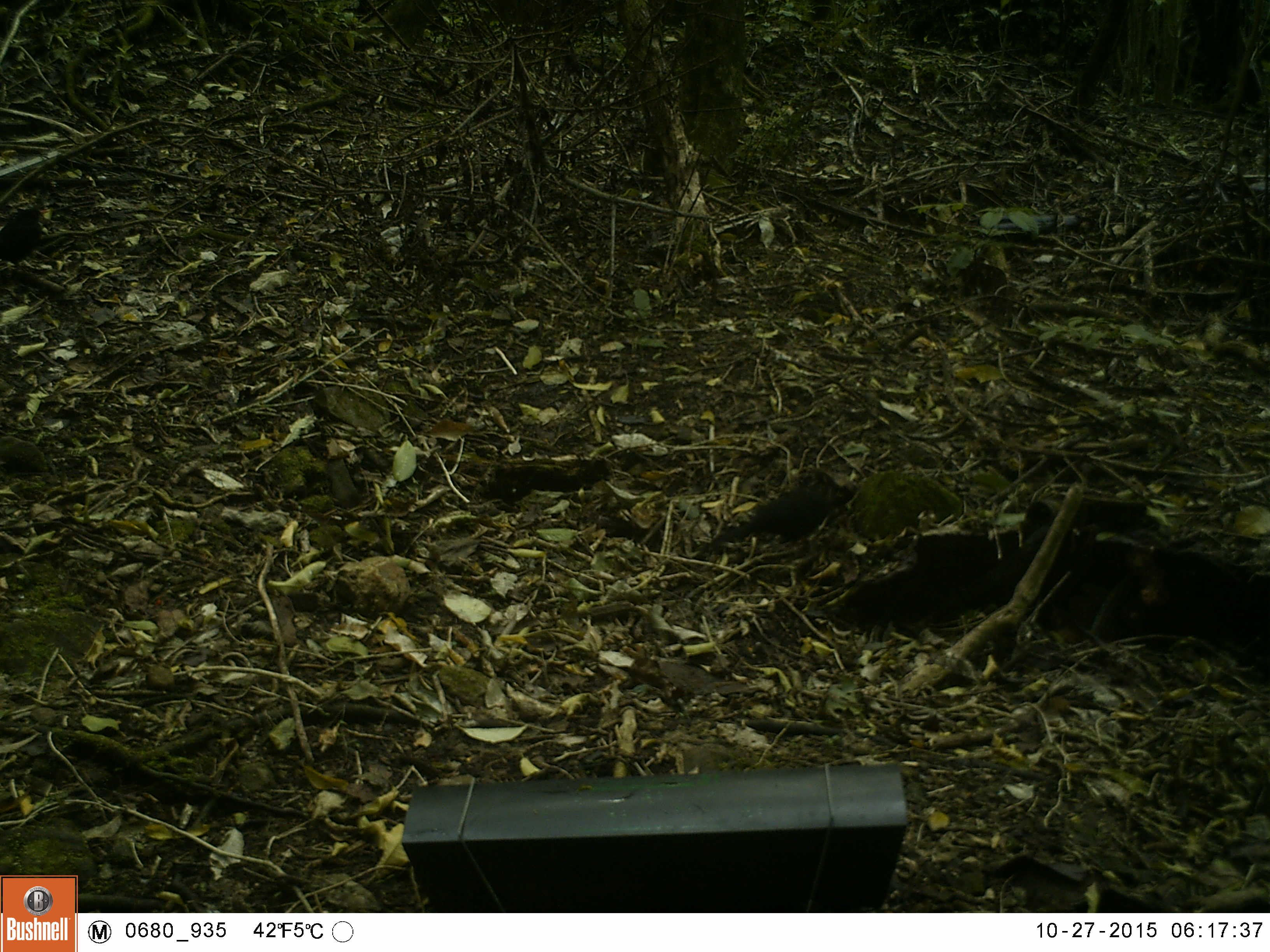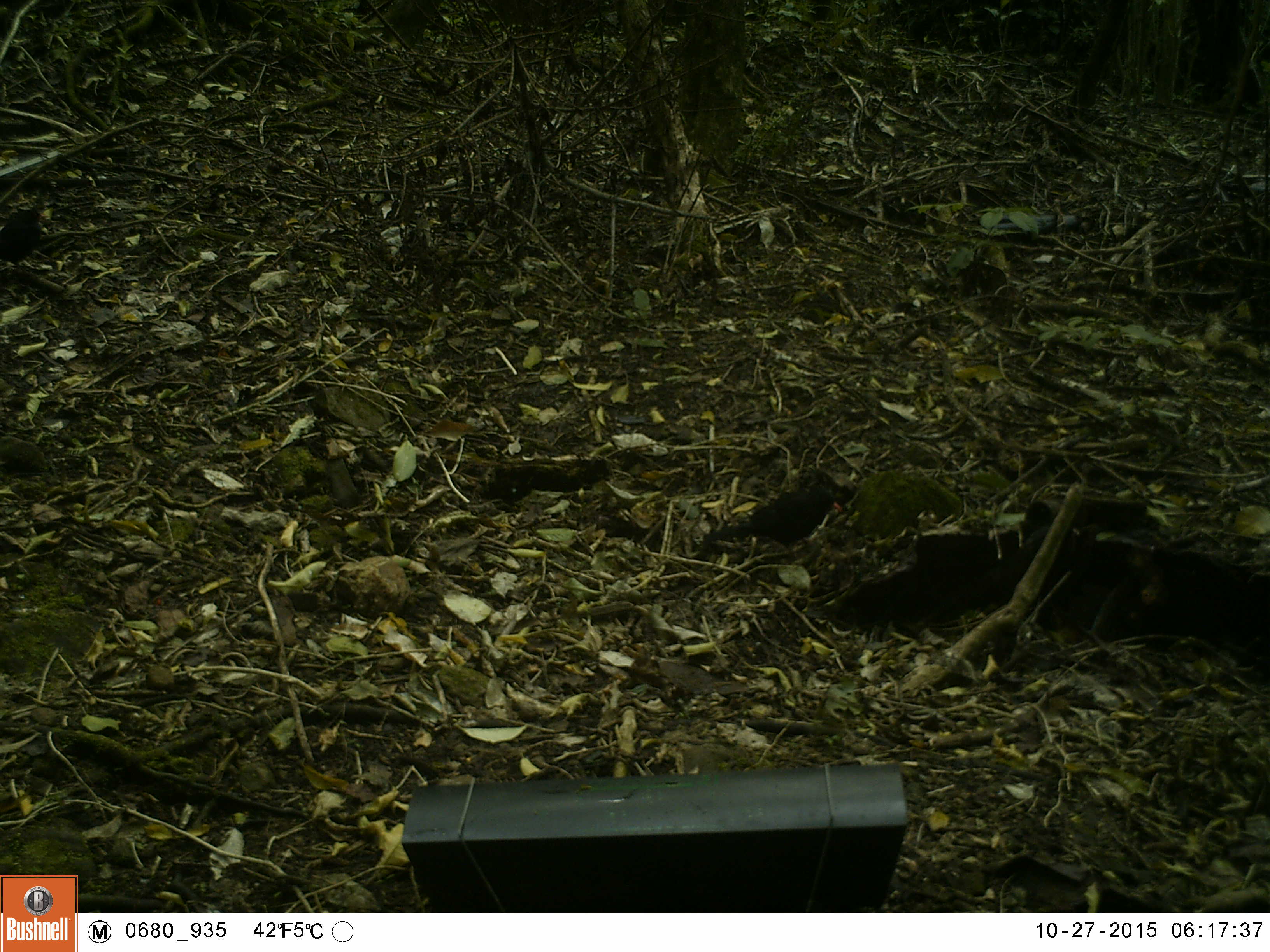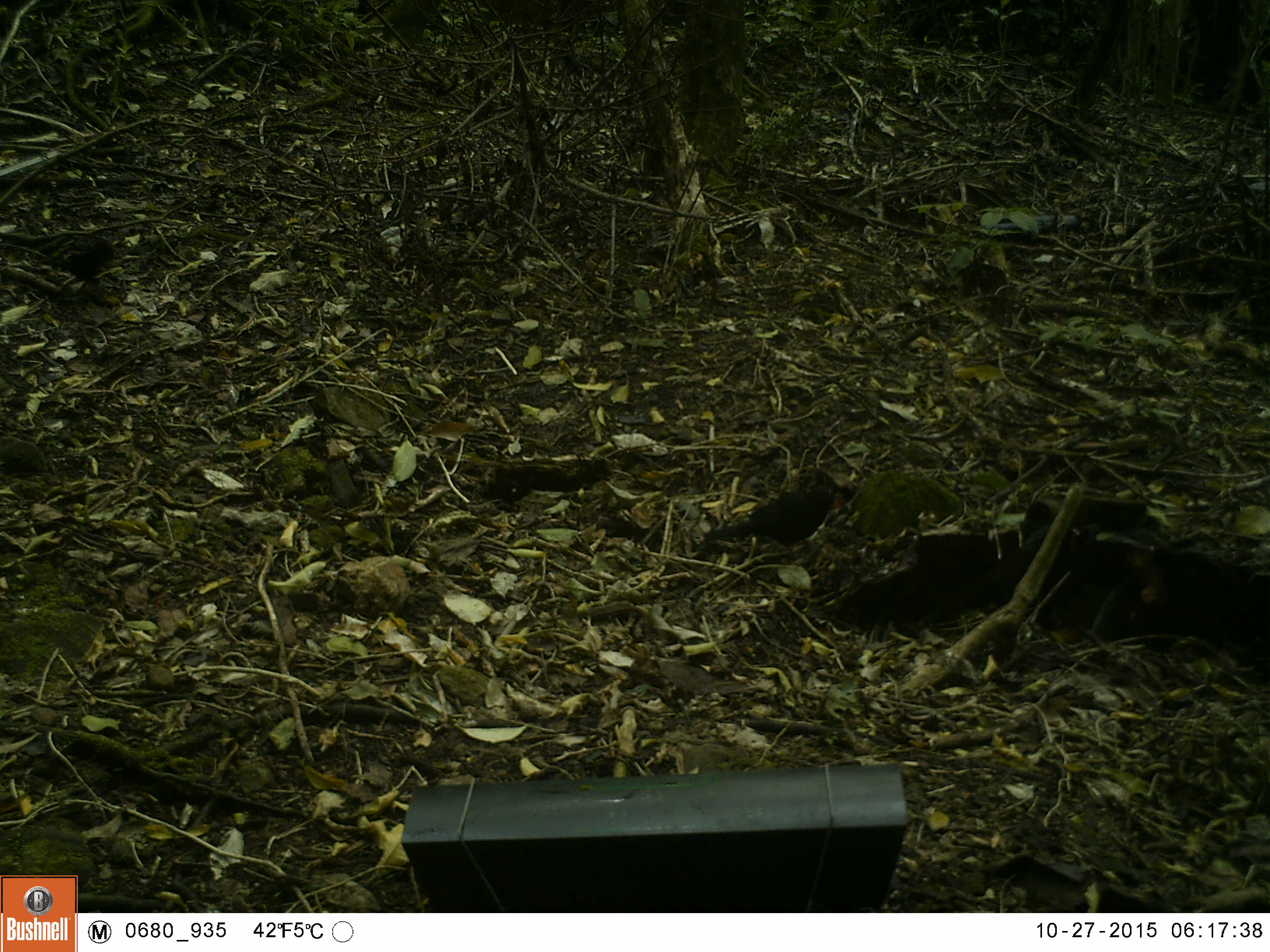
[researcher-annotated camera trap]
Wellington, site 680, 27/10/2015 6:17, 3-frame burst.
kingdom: Animalia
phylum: Chordata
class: Aves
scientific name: Aves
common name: bird